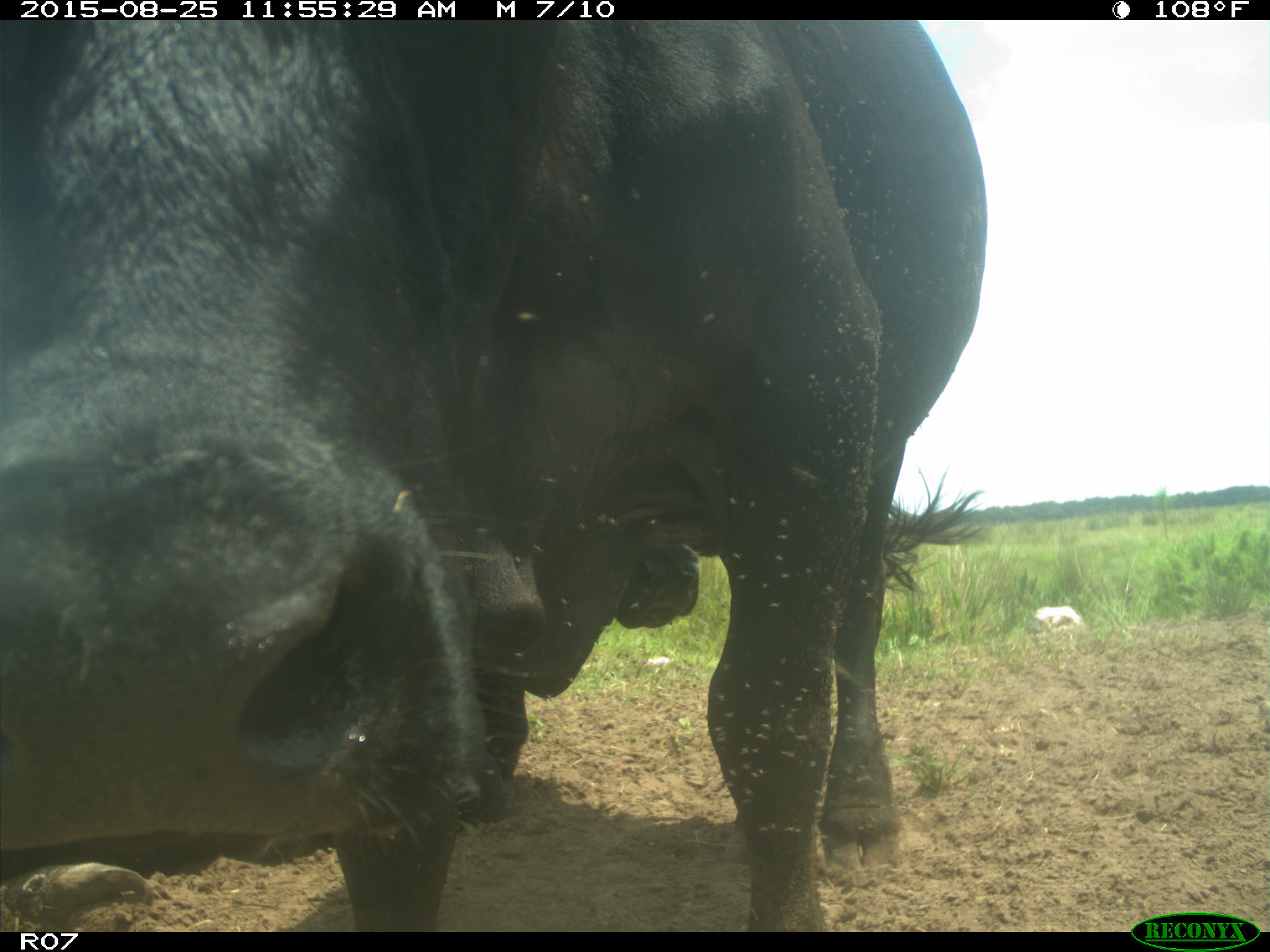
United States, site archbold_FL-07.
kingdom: Animalia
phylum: Chordata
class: Mammalia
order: Artiodactyla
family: Bovidae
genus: Bos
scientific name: Bos taurus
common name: domestic cow